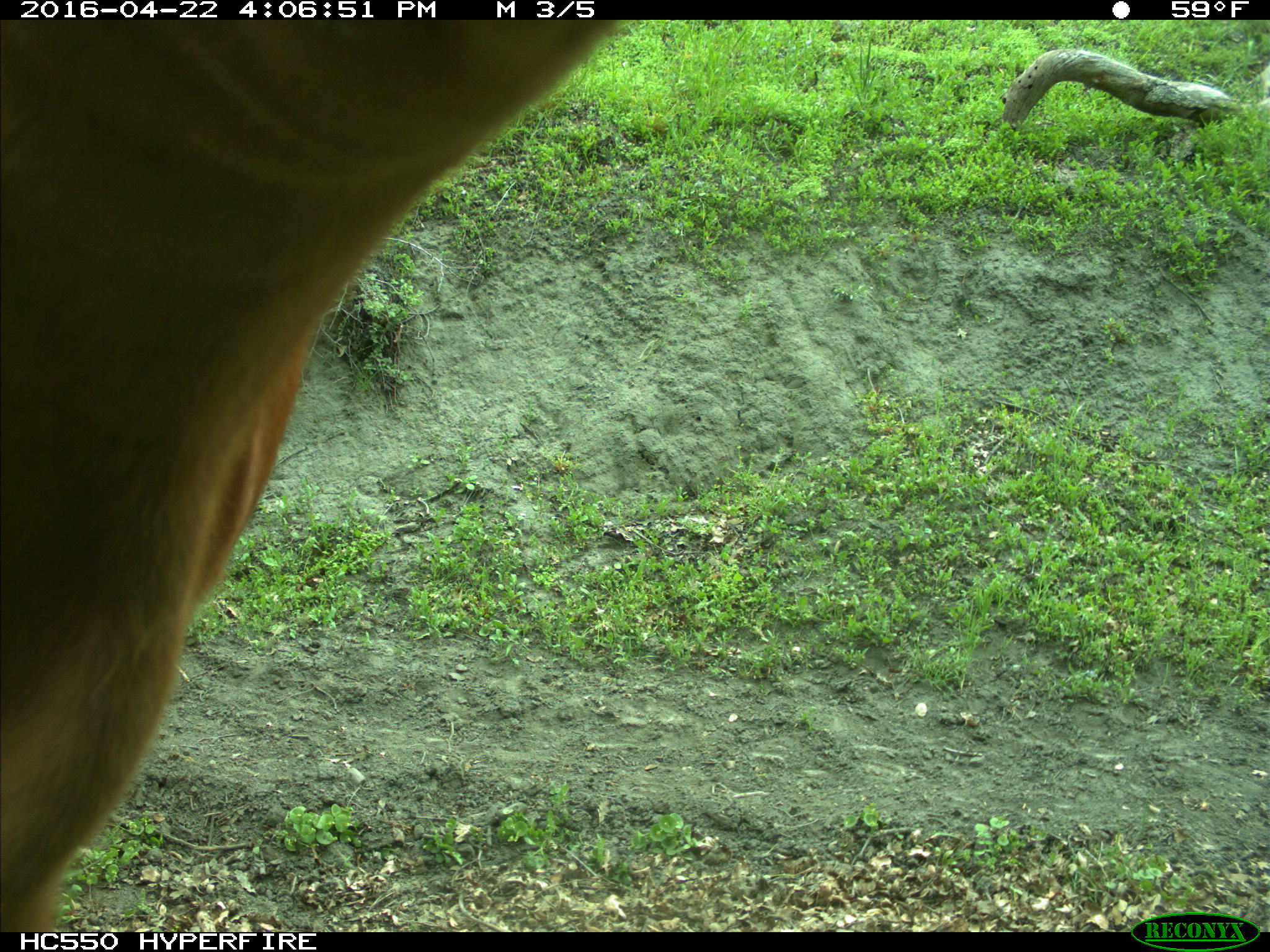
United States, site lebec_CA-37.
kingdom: Animalia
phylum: Chordata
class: Mammalia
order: Artiodactyla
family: Bovidae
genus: Bos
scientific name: Bos taurus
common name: domestic cow